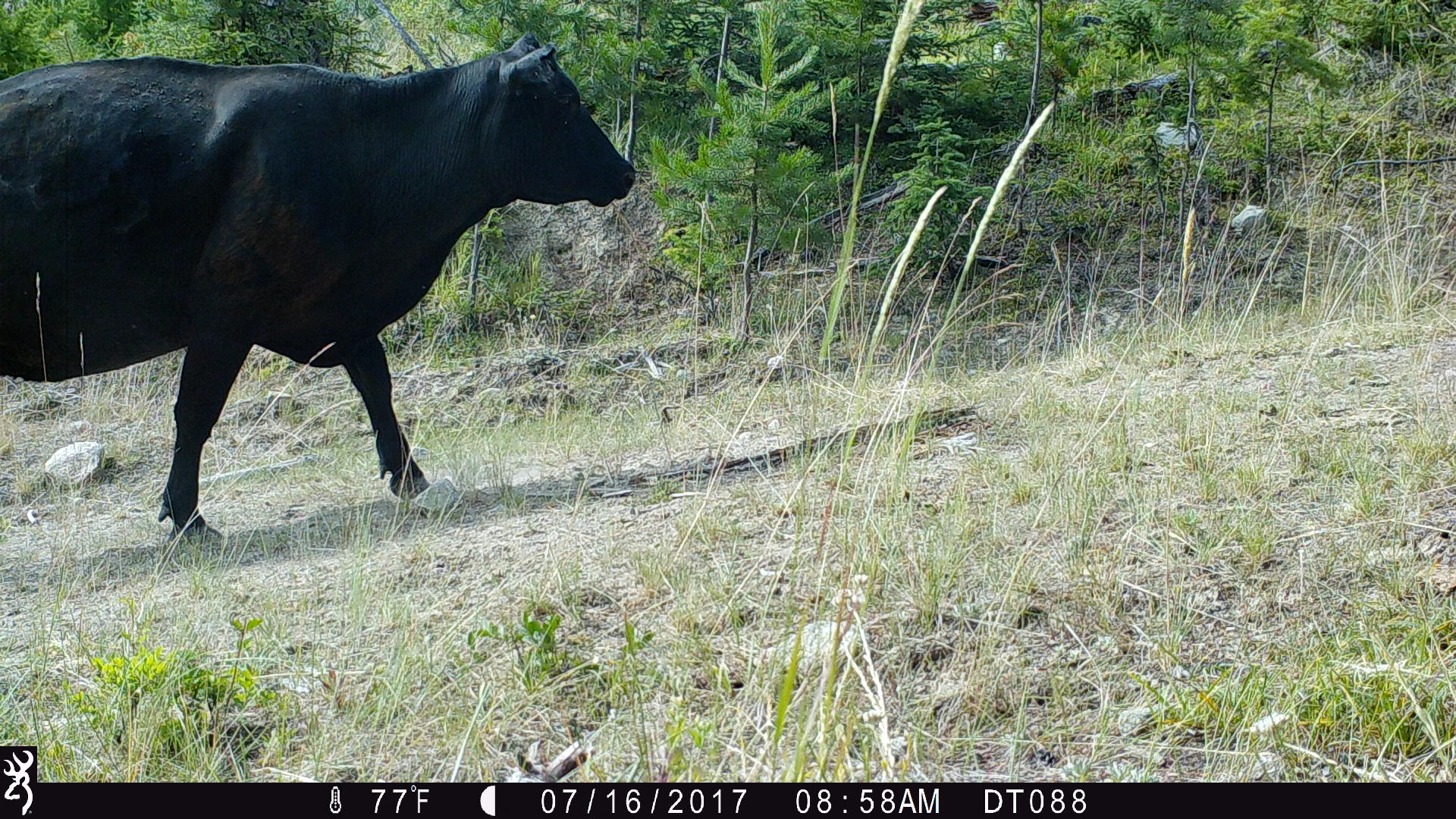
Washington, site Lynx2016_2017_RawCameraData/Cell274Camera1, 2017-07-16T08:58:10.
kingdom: Animalia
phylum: Chordata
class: Mammalia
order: Artiodactyla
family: Bovidae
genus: Bos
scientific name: Bos taurus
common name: domestic cattle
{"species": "domestic cattle (Bos taurus)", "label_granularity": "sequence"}